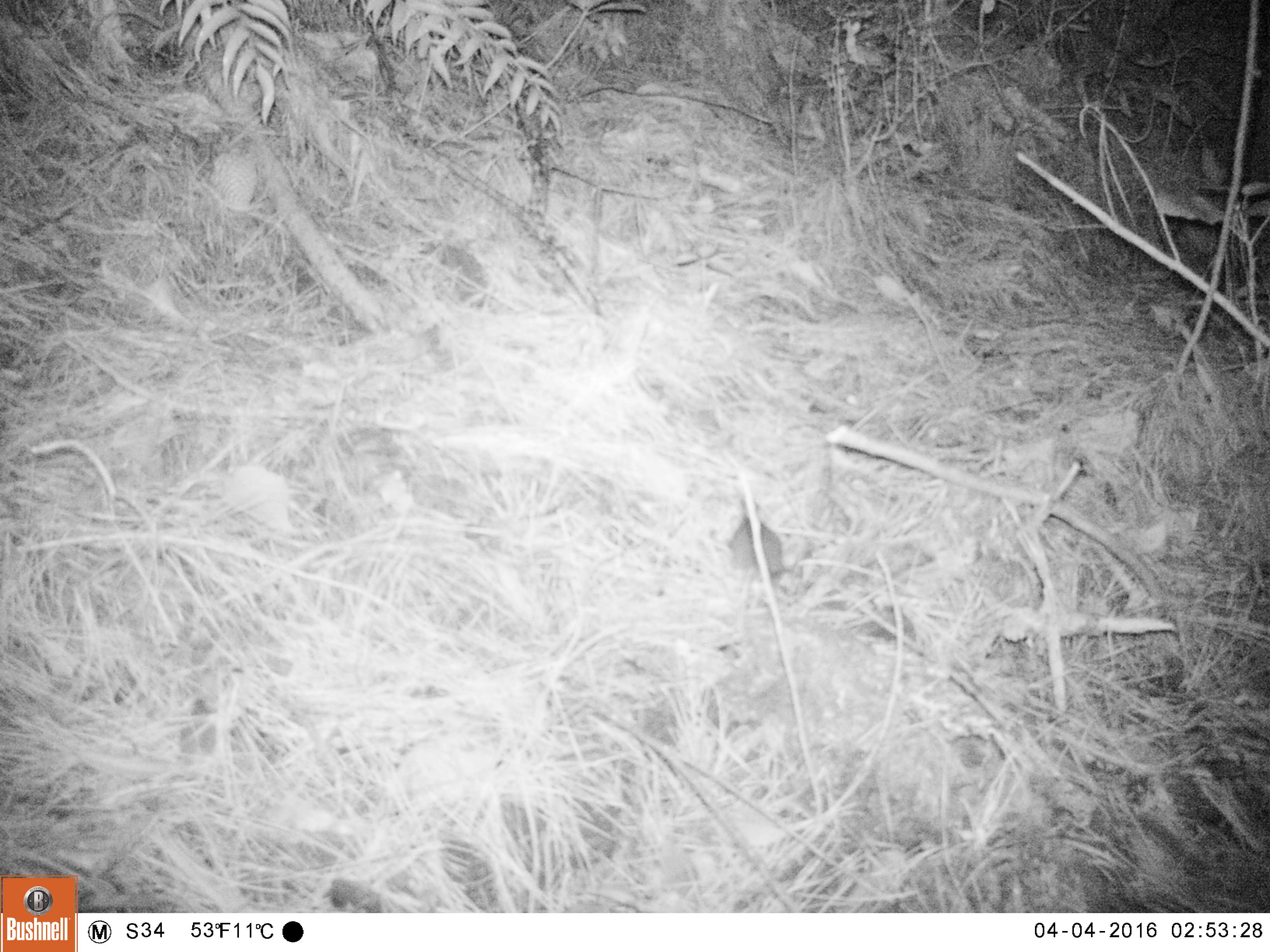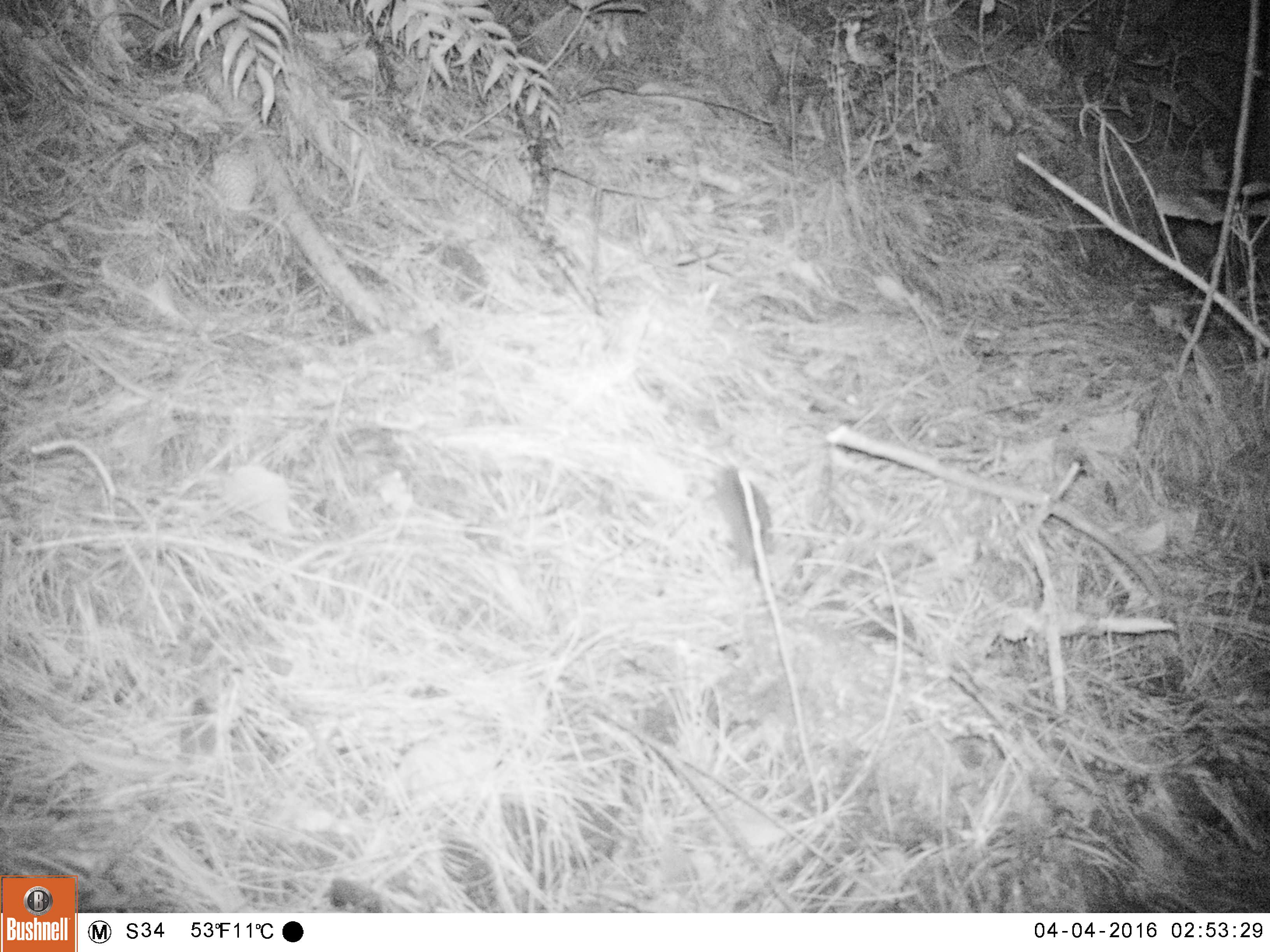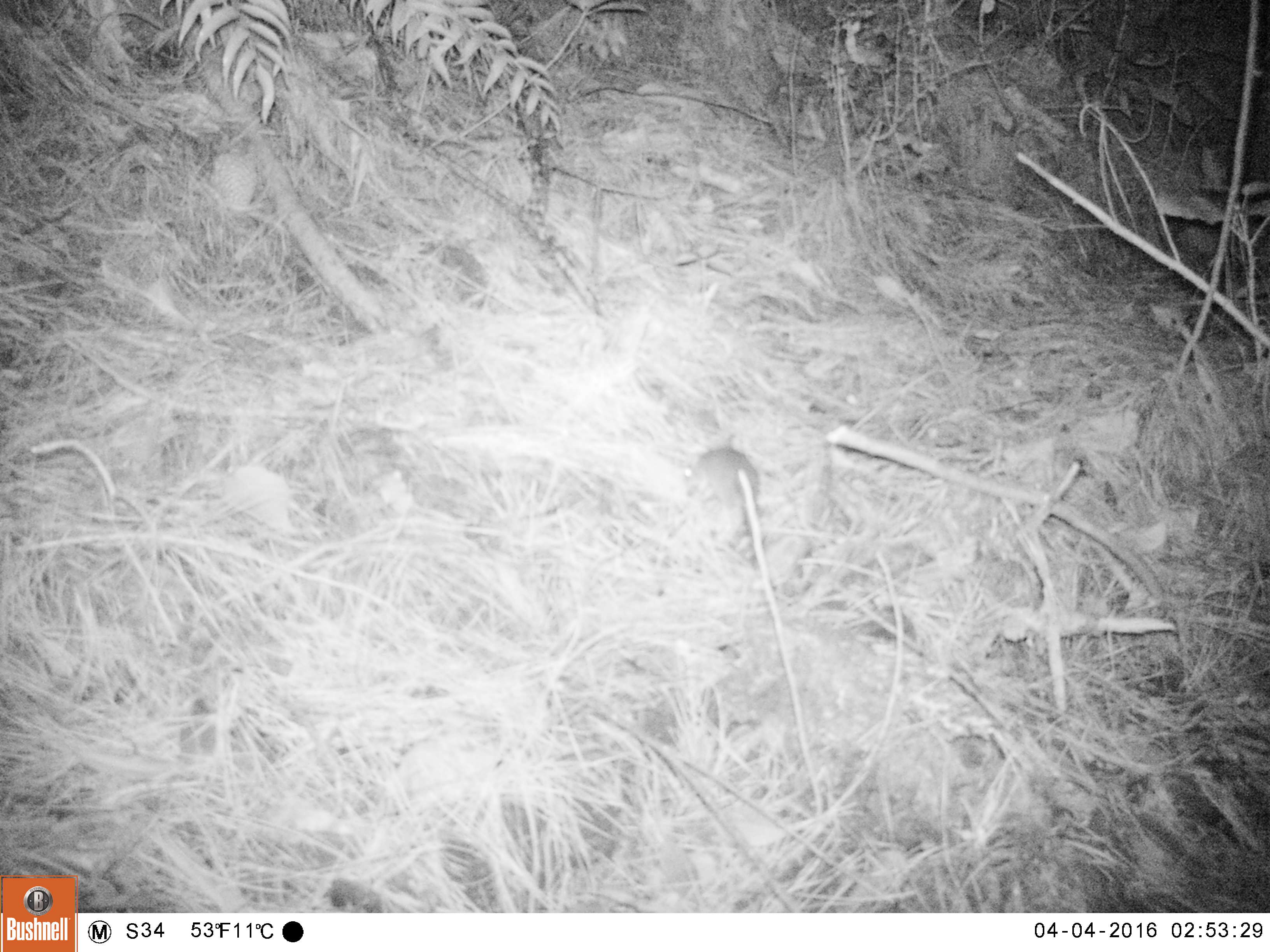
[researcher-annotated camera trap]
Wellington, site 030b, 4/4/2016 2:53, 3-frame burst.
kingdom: Animalia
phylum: Chordata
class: Mammalia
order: Rodentia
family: Muridae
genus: Mus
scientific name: Mus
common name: mouse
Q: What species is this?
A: Mouse (Mus).